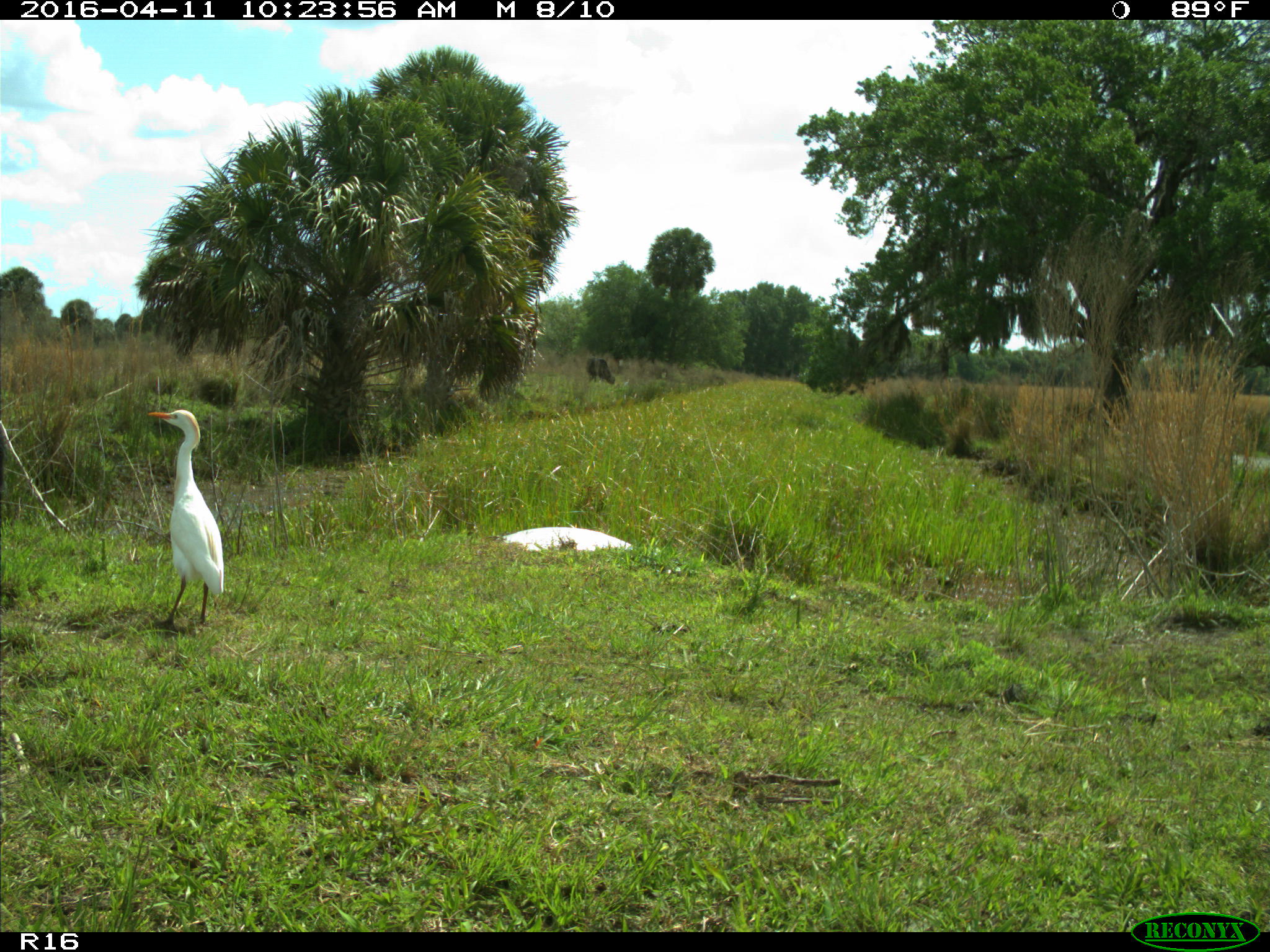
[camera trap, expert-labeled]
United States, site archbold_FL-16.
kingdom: Animalia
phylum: Chordata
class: Aves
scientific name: Aves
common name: birds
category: unidentified bird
Unidentified bird (birds) (Aves).